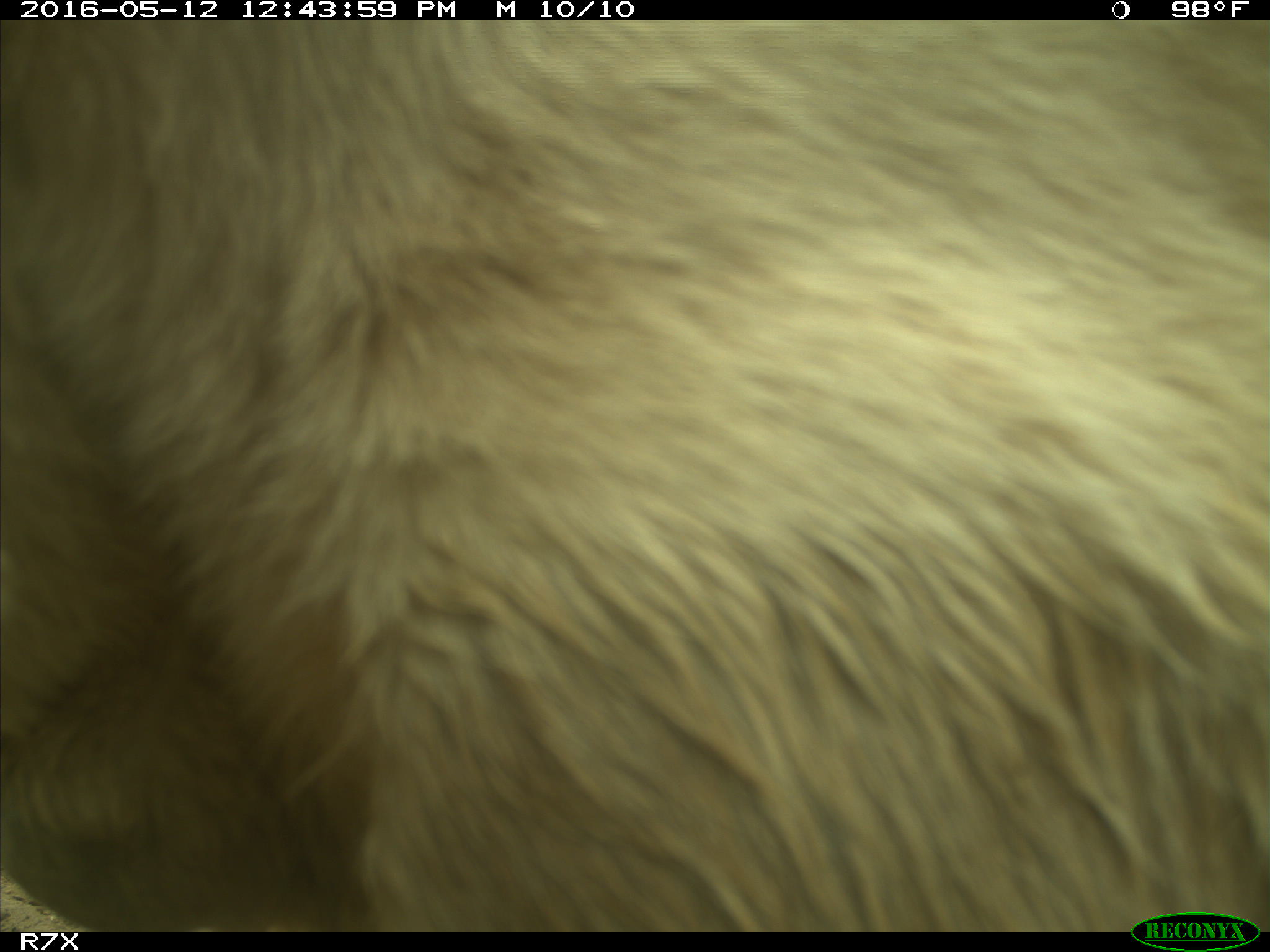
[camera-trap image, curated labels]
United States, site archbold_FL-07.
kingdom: Animalia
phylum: Chordata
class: Mammalia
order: Artiodactyla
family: Bovidae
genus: Bos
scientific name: Bos taurus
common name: domestic cow